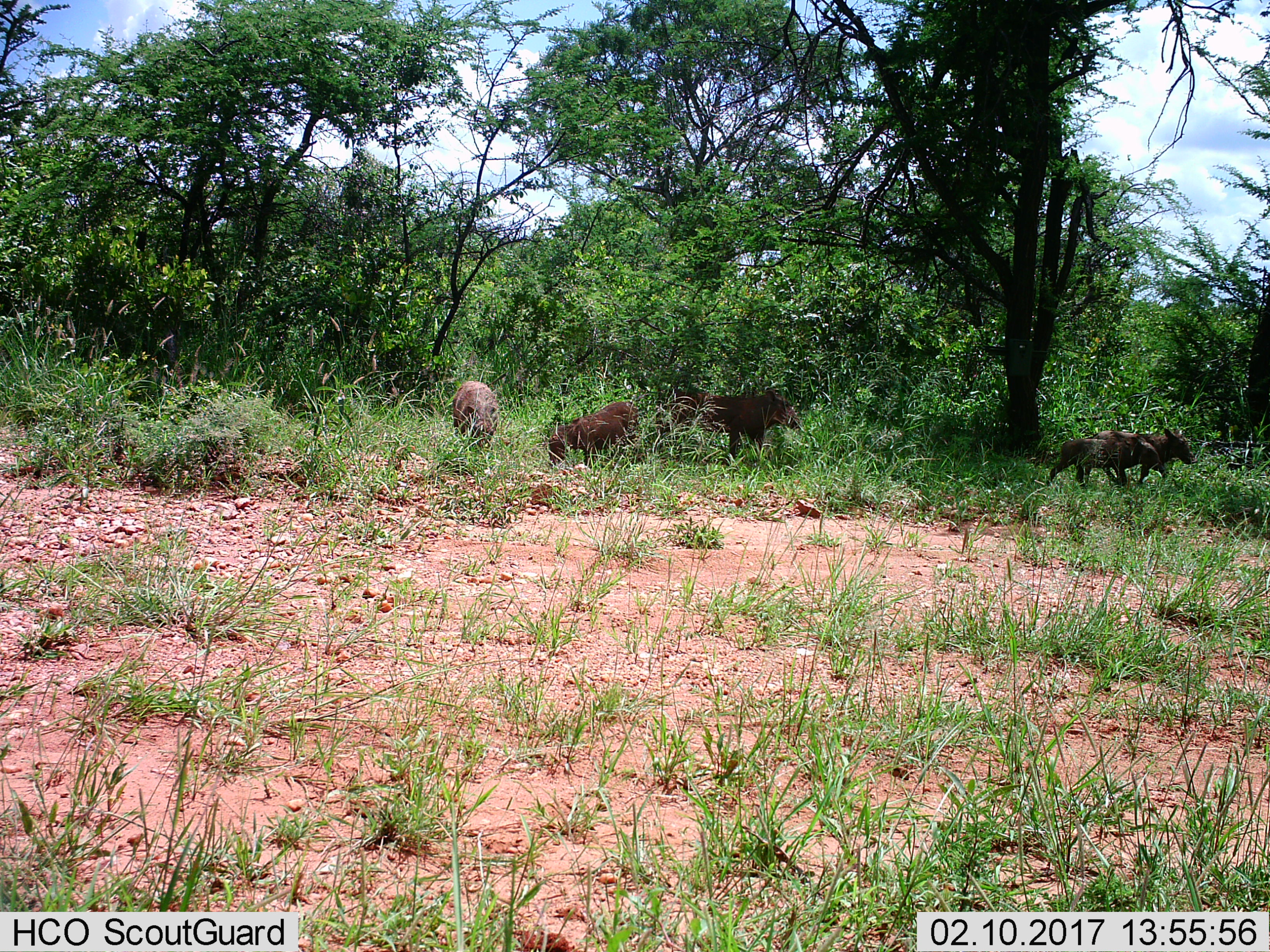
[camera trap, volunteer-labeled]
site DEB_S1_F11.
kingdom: Animalia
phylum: Chordata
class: Mammalia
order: Artiodactyla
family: Suidae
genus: Phacochoerus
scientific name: Phacochoerus africanus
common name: warthog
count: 5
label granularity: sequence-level